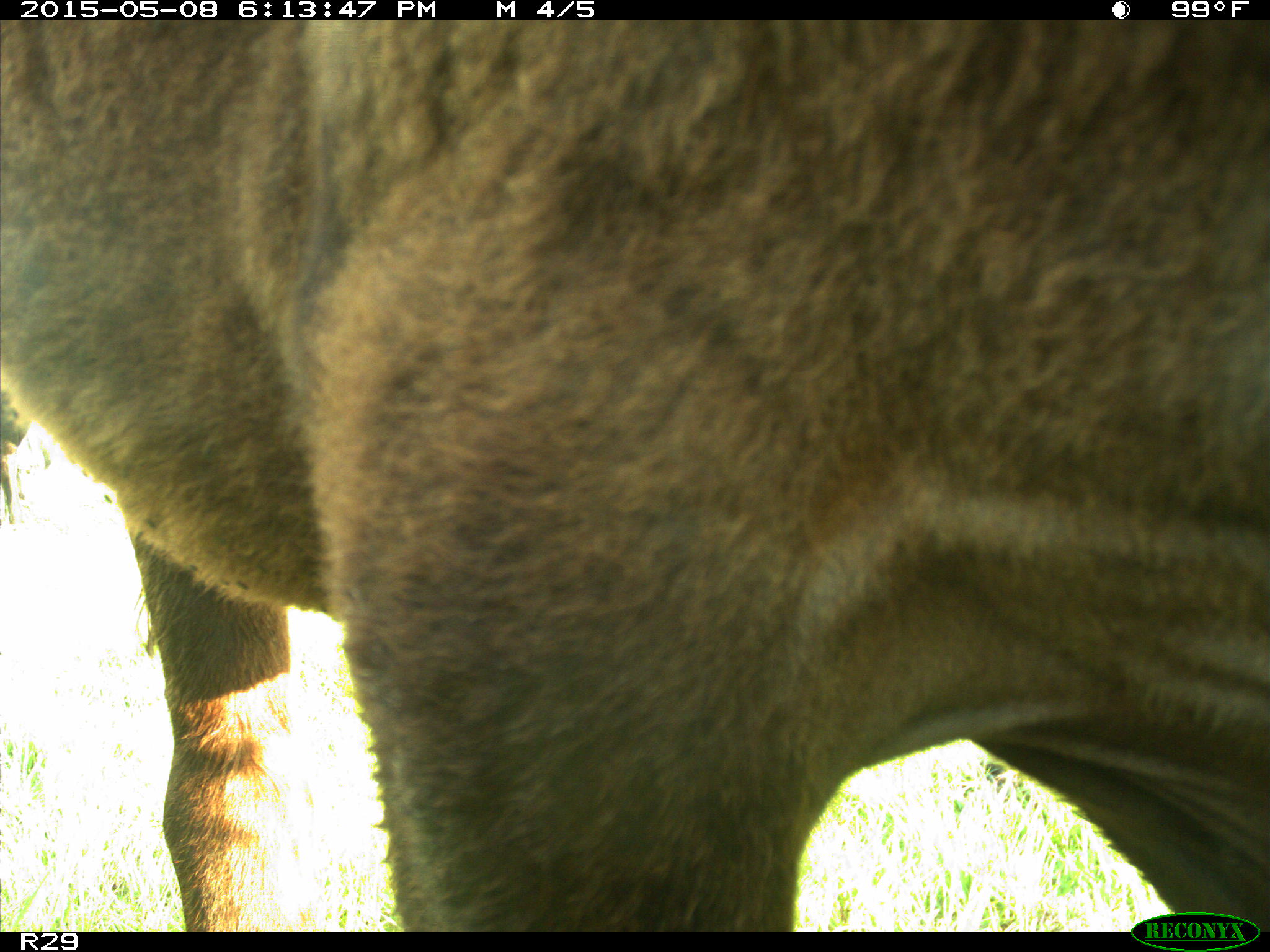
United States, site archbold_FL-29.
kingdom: Animalia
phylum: Chordata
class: Mammalia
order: Artiodactyla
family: Bovidae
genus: Bos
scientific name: Bos taurus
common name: domestic cow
Bos taurus (domestic cow).